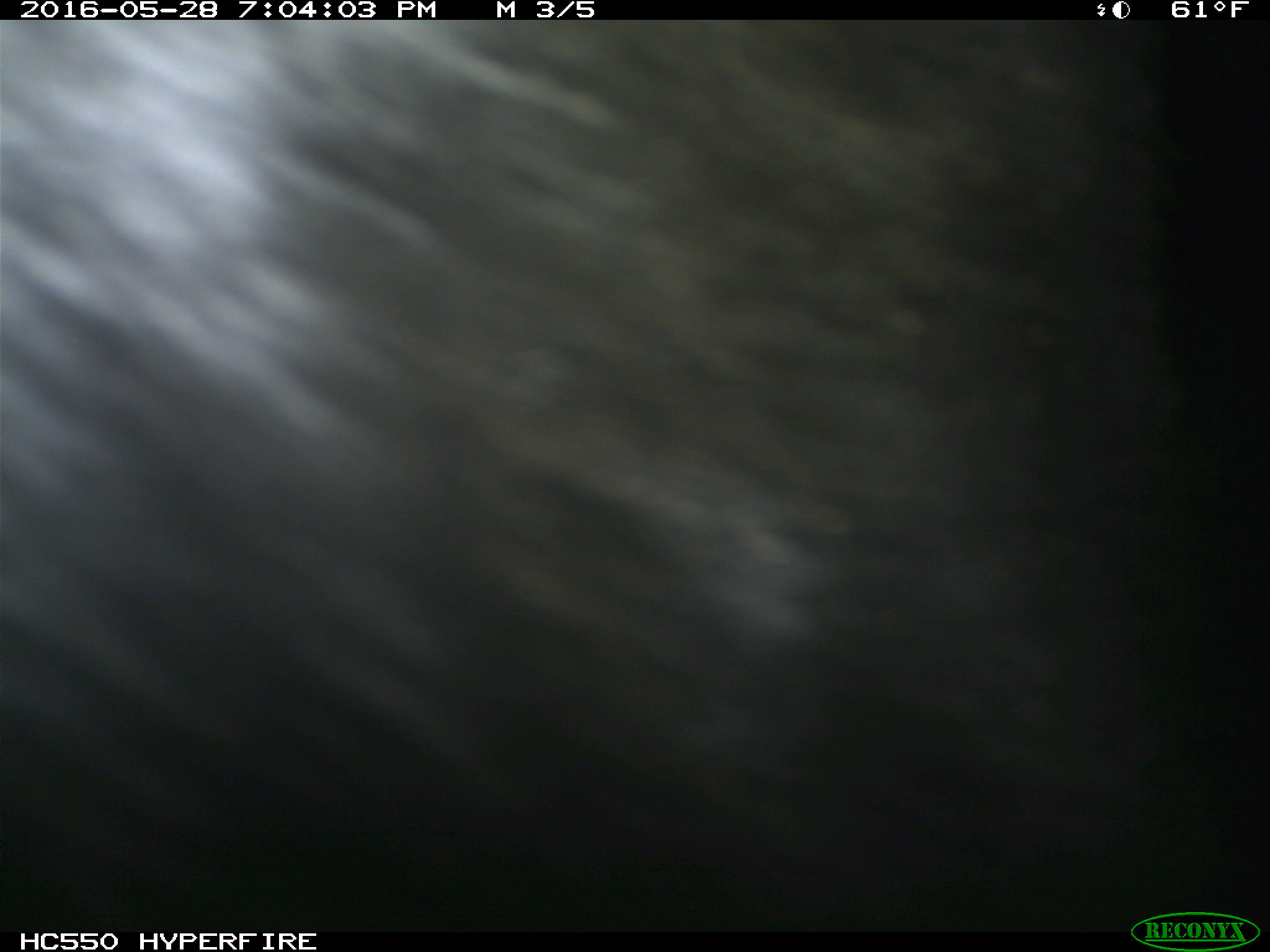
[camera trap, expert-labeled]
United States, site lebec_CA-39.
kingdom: Animalia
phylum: Chordata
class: Mammalia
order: Artiodactyla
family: Bovidae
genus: Bos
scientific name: Bos taurus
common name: domestic cow